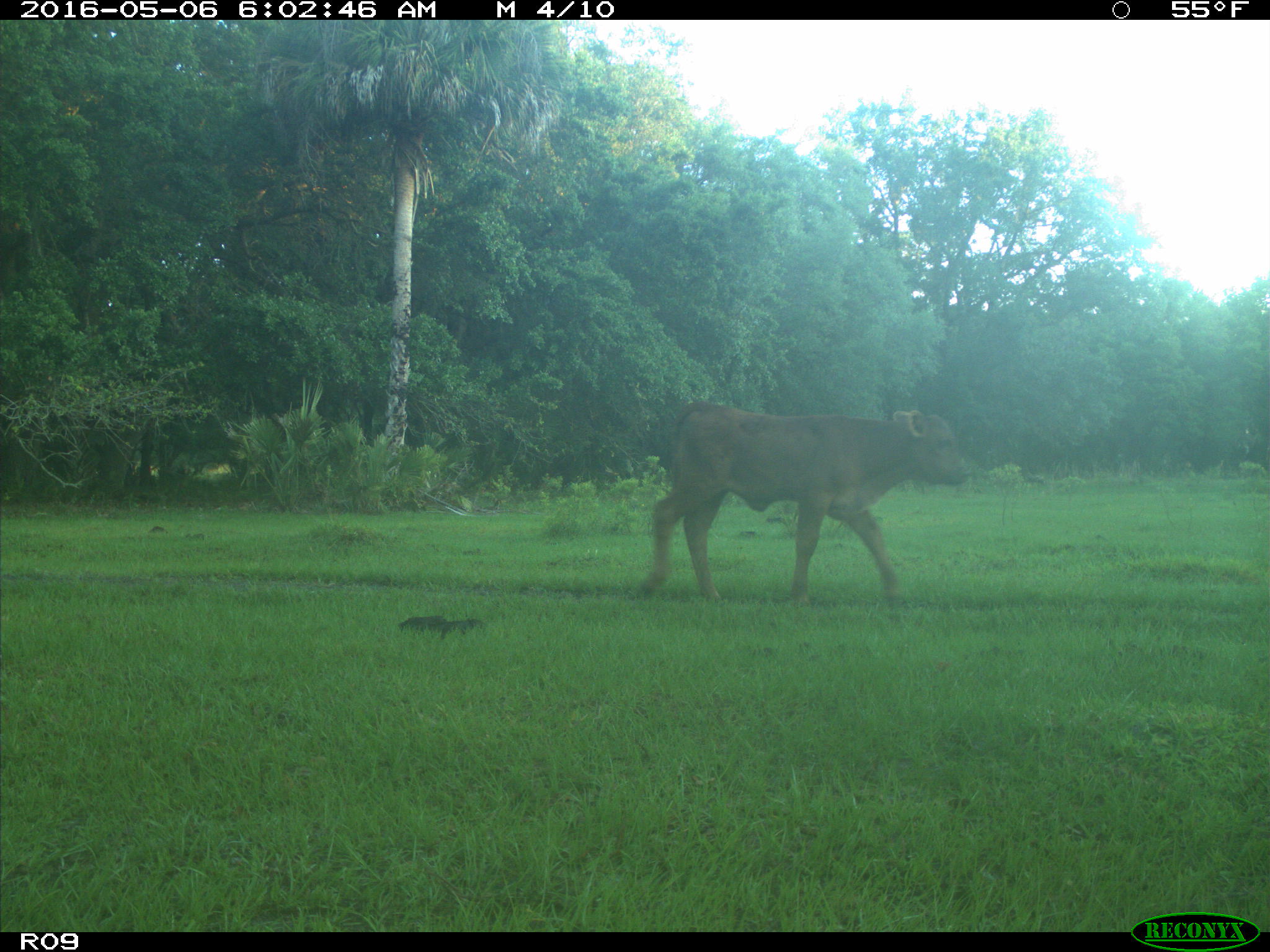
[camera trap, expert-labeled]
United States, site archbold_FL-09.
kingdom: Animalia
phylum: Chordata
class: Mammalia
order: Artiodactyla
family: Bovidae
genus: Bos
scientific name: Bos taurus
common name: domestic cow